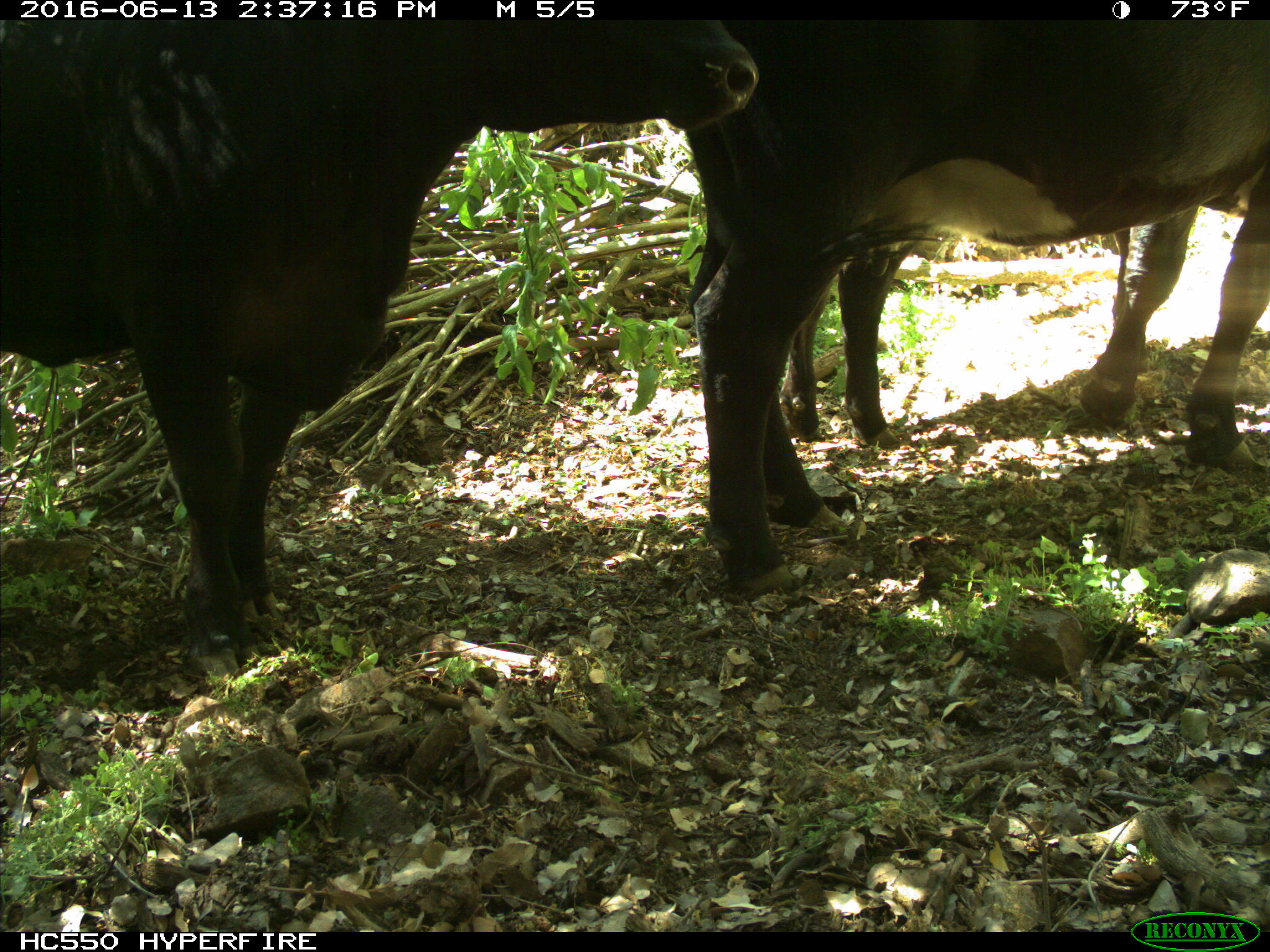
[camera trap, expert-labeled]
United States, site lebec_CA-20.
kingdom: Animalia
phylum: Chordata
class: Mammalia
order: Artiodactyla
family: Bovidae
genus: Bos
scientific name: Bos taurus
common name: domestic cow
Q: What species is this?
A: Bos taurus (domestic cow).